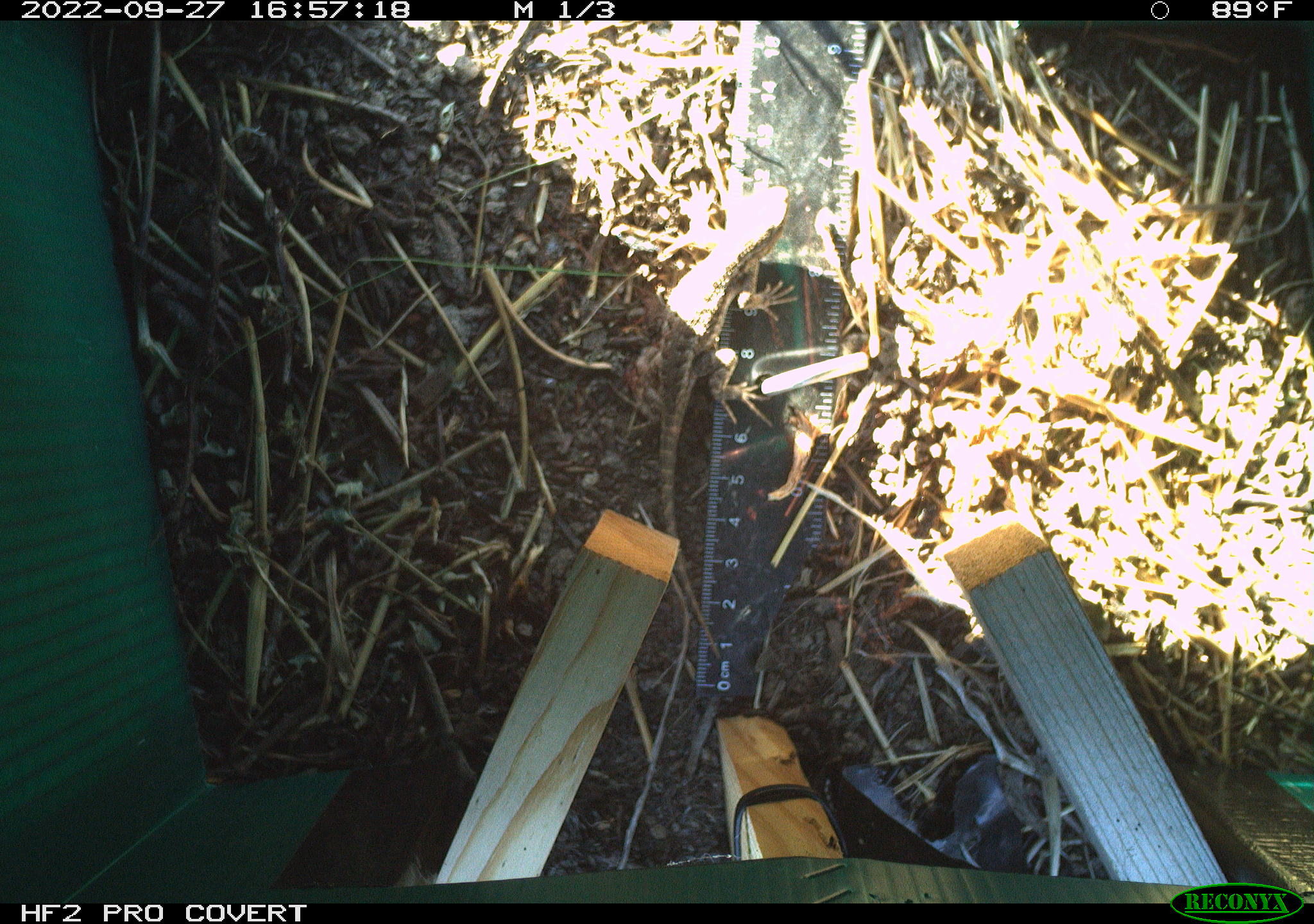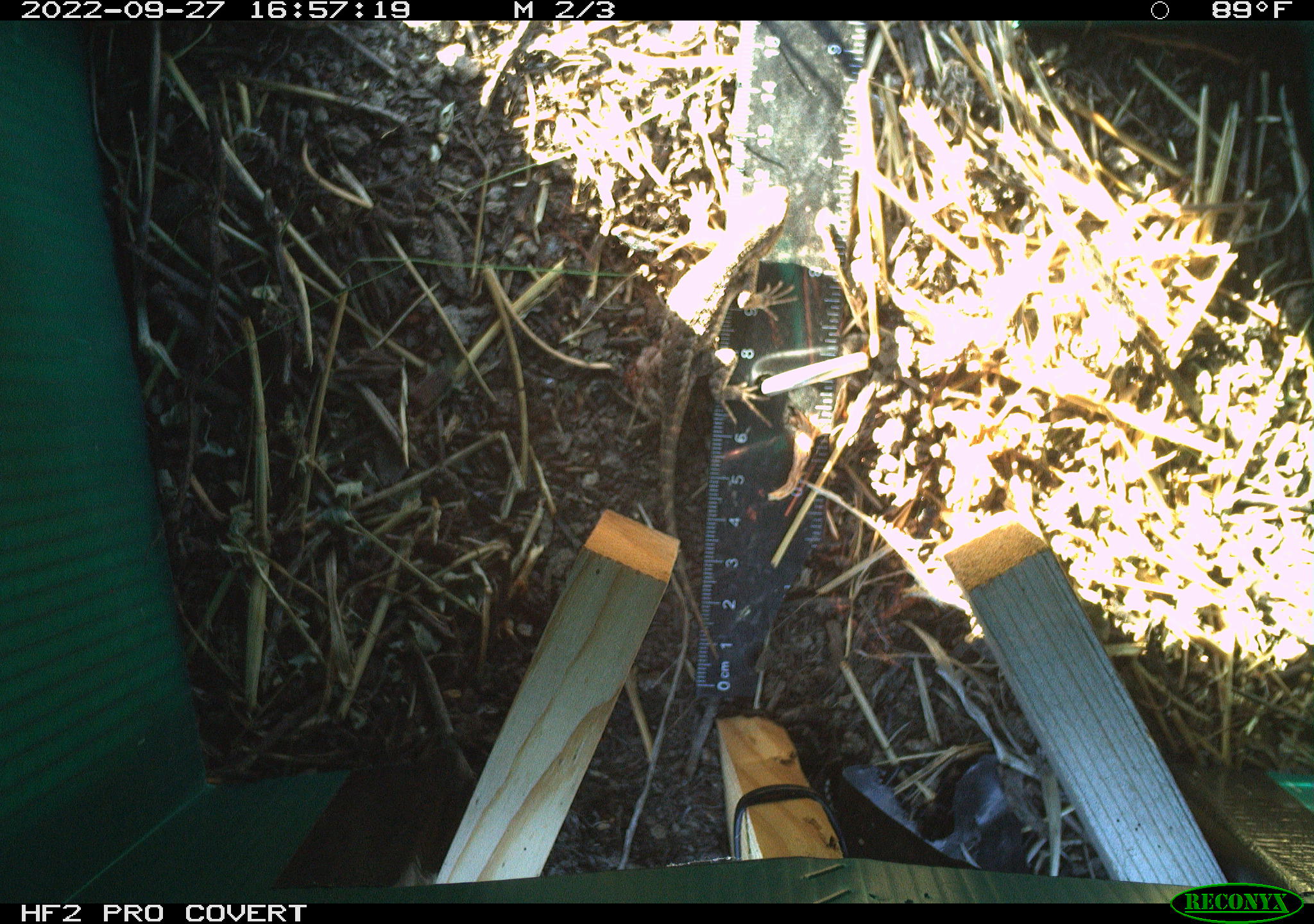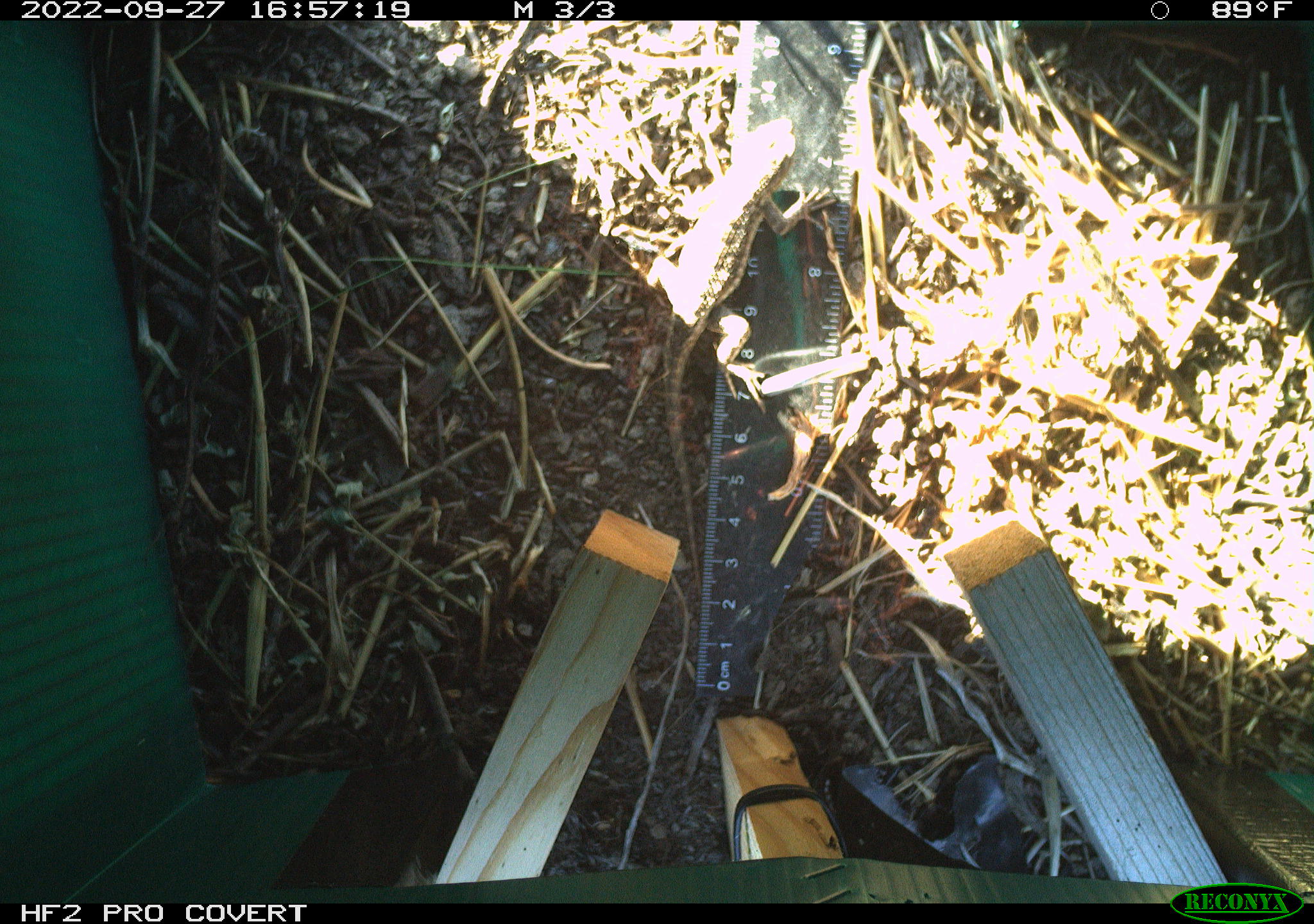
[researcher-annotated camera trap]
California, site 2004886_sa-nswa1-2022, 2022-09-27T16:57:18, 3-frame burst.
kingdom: Animalia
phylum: Chordata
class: Reptilia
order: Squamata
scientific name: Squamata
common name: lizards and snakes